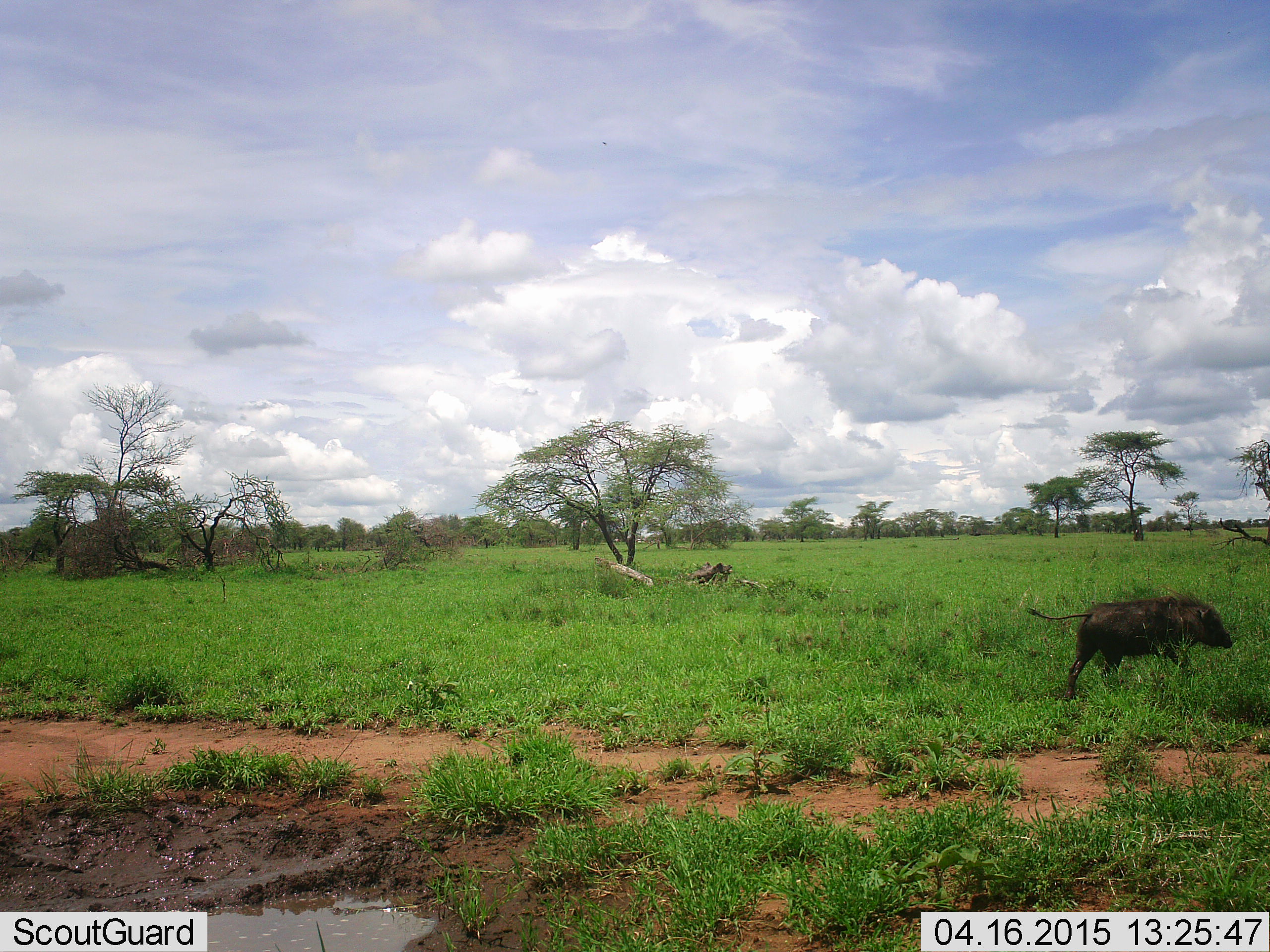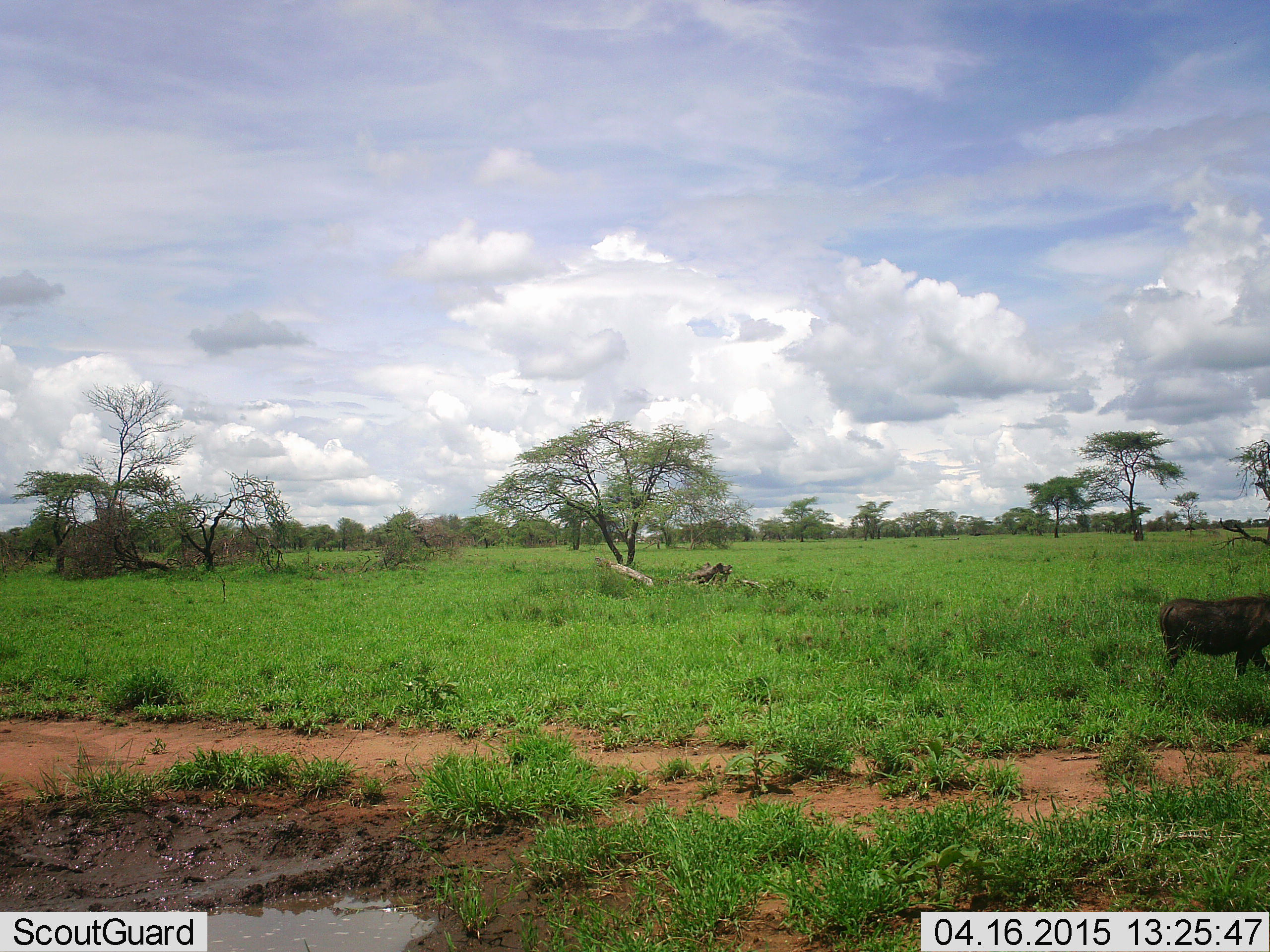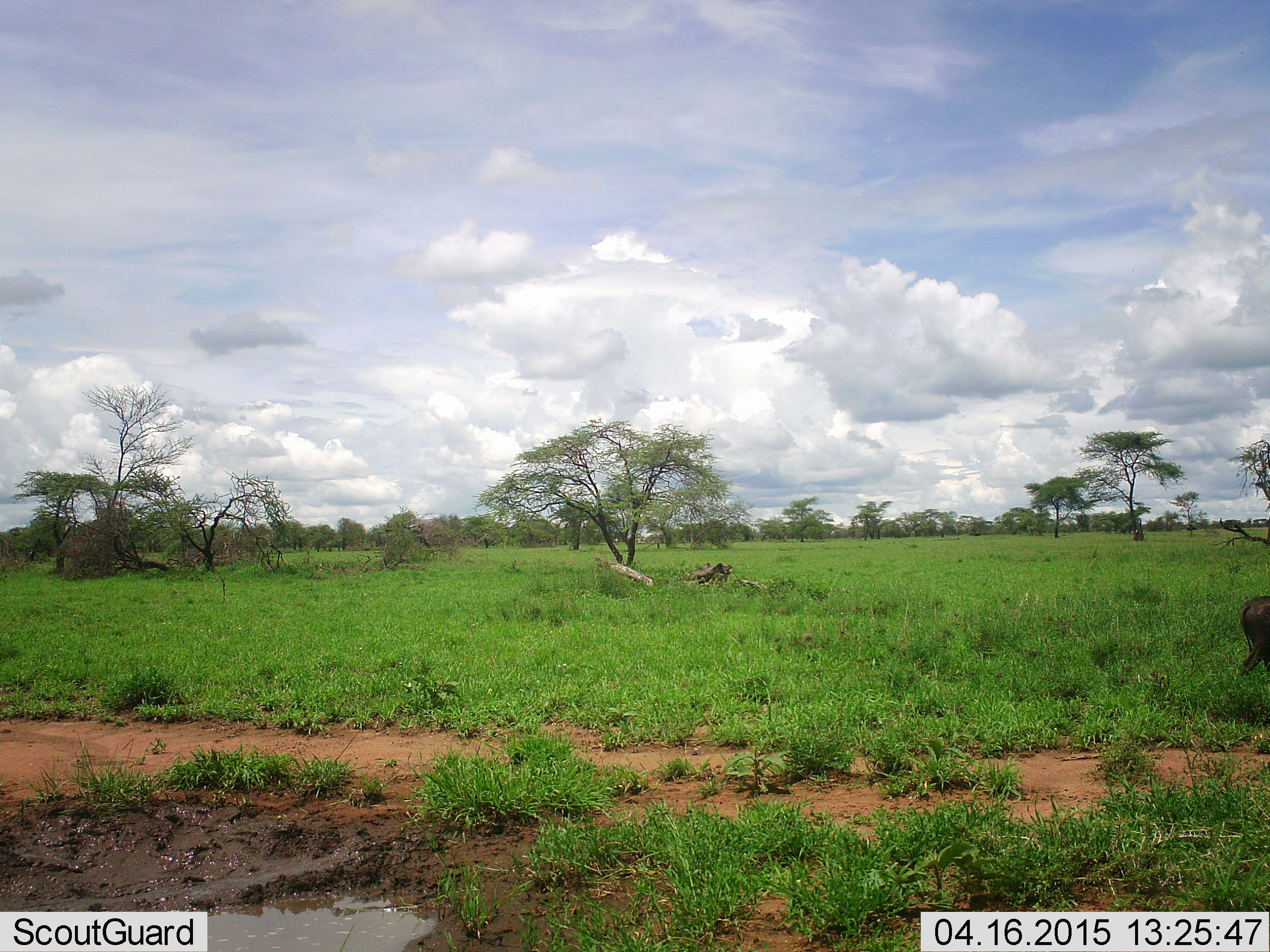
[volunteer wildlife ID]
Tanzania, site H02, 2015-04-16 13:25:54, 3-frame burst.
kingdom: Animalia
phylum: Chordata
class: Mammalia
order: Artiodactyla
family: Suidae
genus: Phacochoerus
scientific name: Phacochoerus africanus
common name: warthog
Warthog (Phacochoerus africanus), count 1. Behavior (volunteer vote fractions): standing 20%, resting 0%, moving 90%, interacting 0%. Young present (vote fraction): 0%. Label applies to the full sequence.